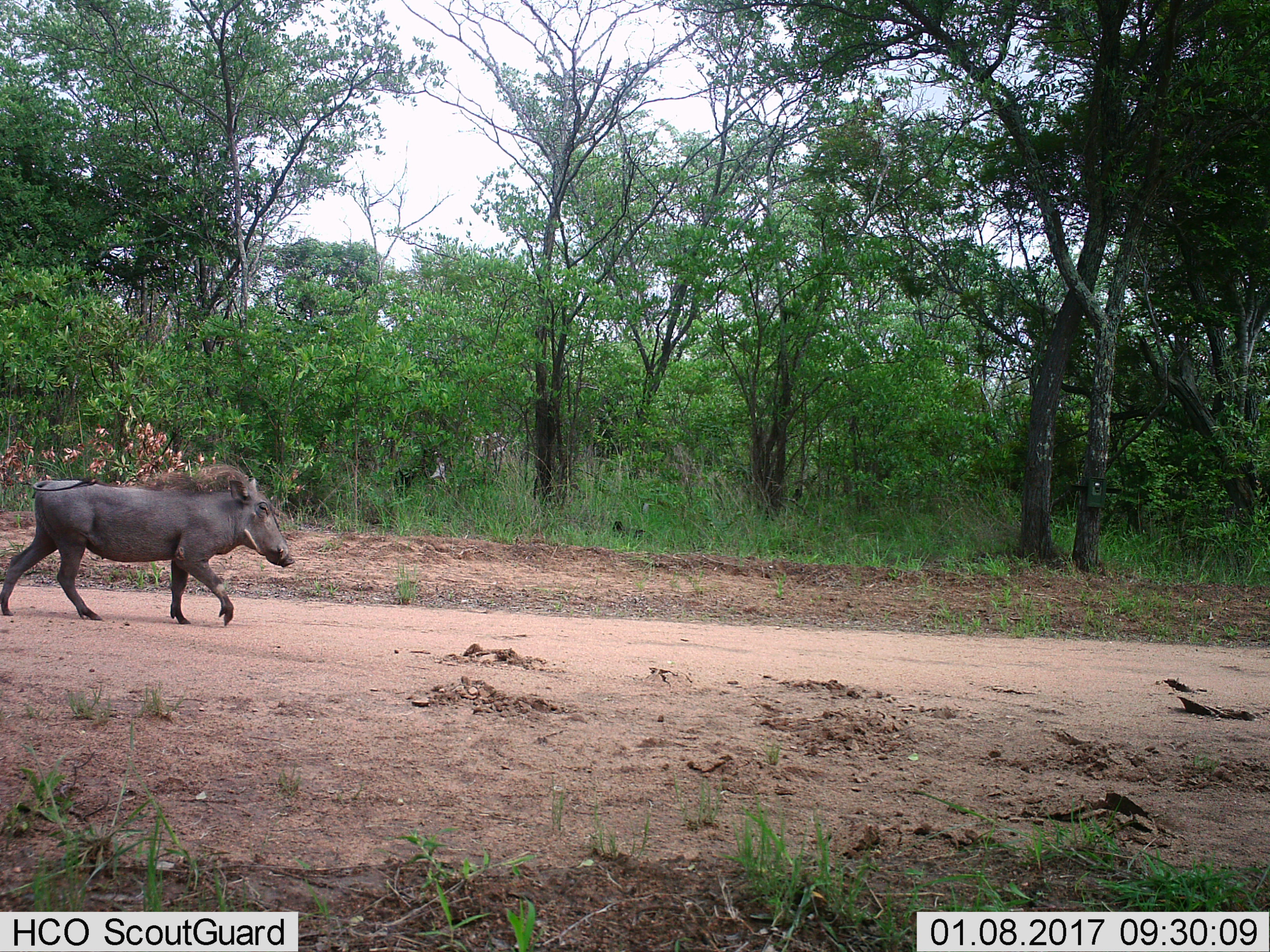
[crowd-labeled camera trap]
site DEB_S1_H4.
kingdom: Animalia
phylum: Chordata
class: Mammalia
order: Artiodactyla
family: Suidae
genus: Phacochoerus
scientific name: Phacochoerus africanus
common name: warthog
Warthog (Phacochoerus africanus), count 1. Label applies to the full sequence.